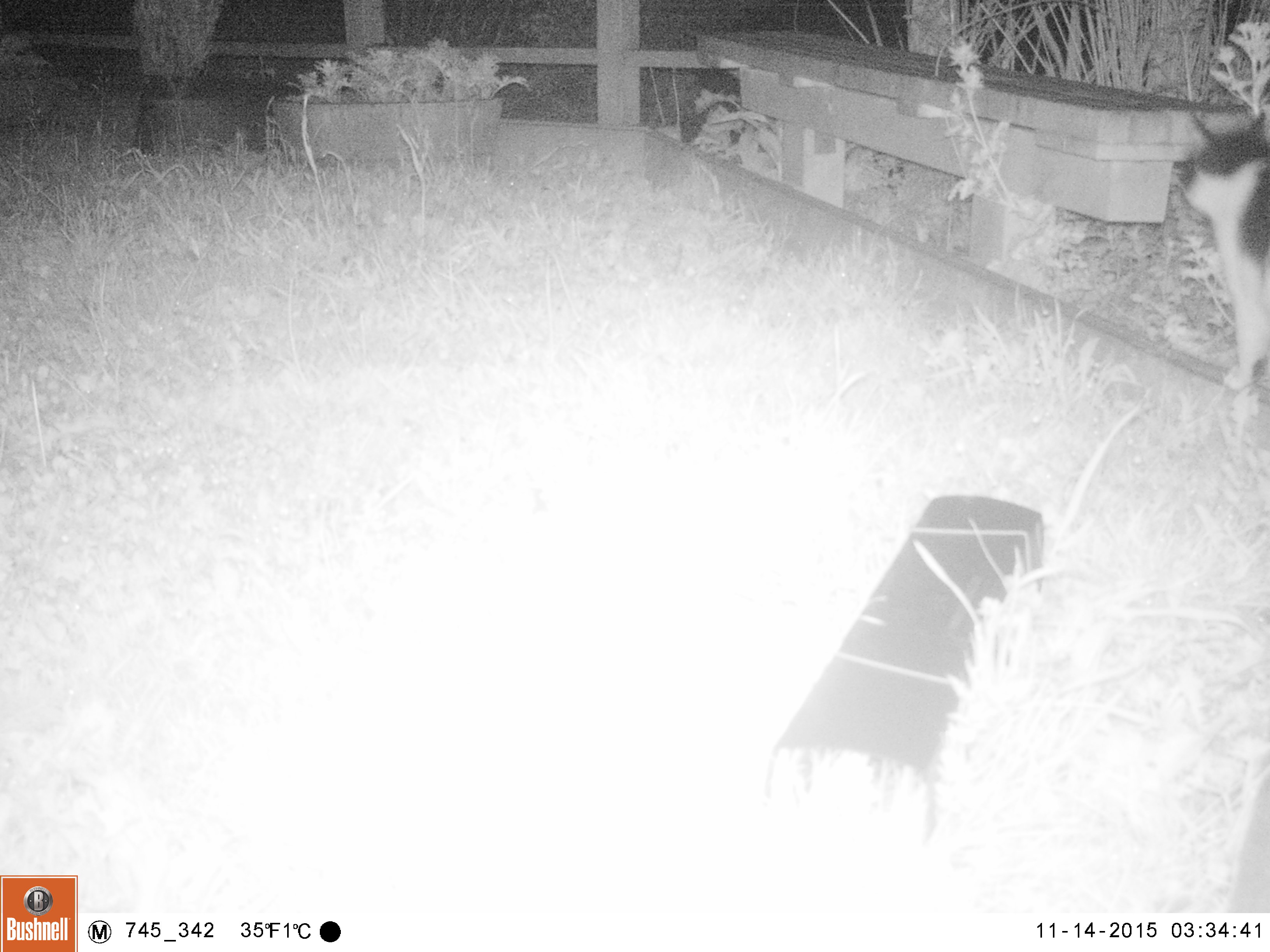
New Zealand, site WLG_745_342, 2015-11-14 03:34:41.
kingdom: Animalia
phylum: Chordata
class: Mammalia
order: Carnivora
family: Felidae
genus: Felis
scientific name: Felis catus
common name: domestic cat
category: cat